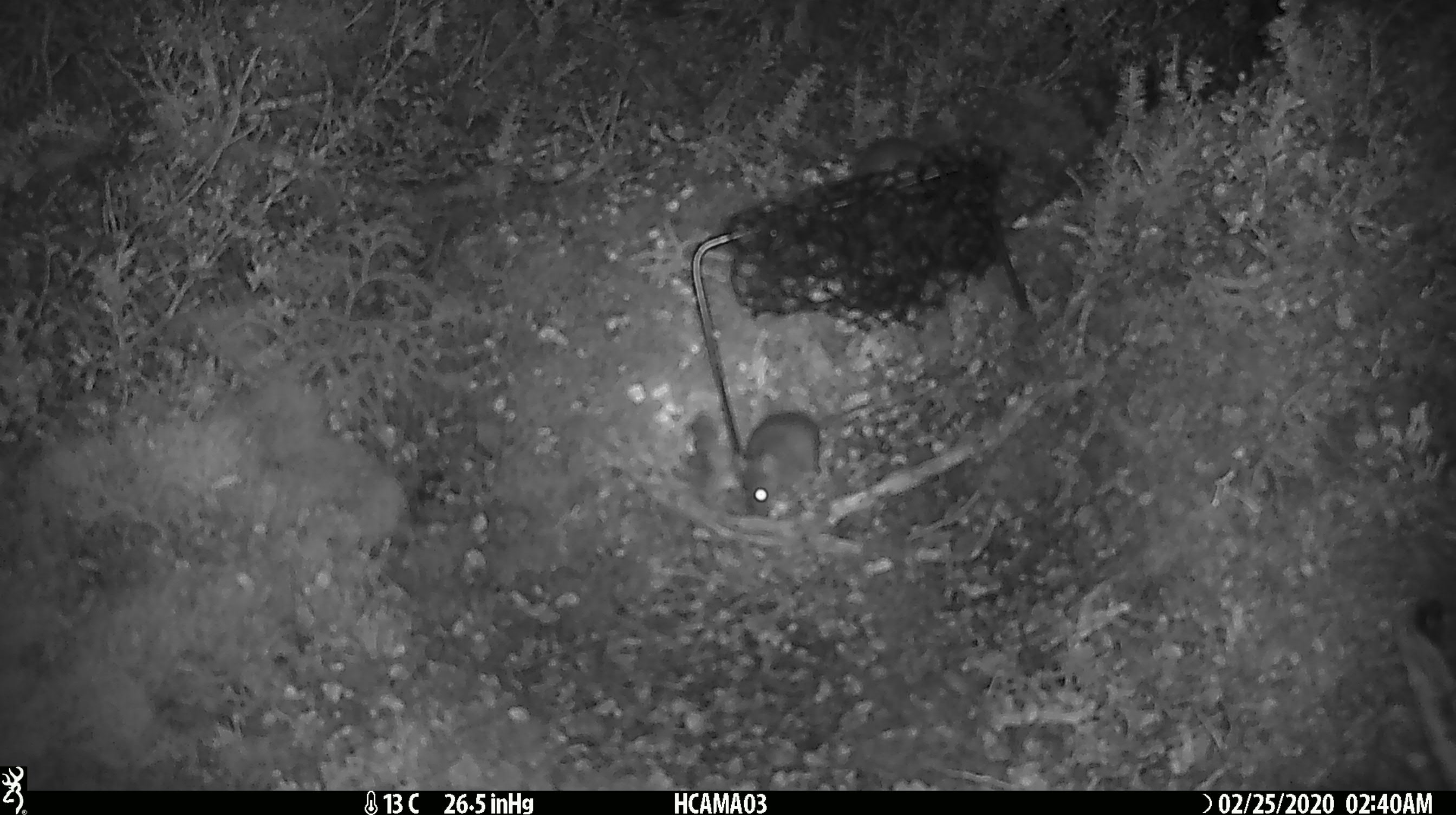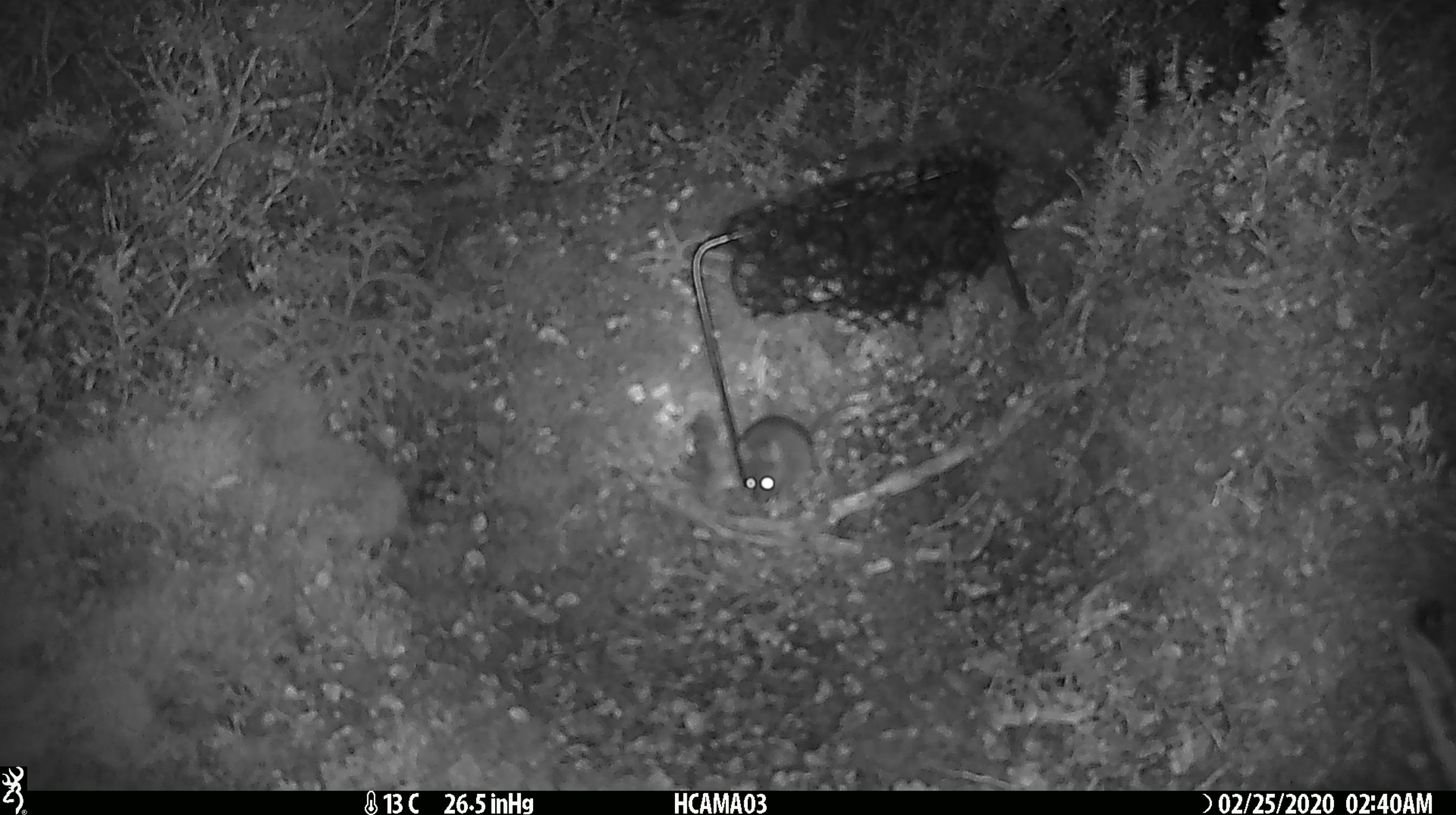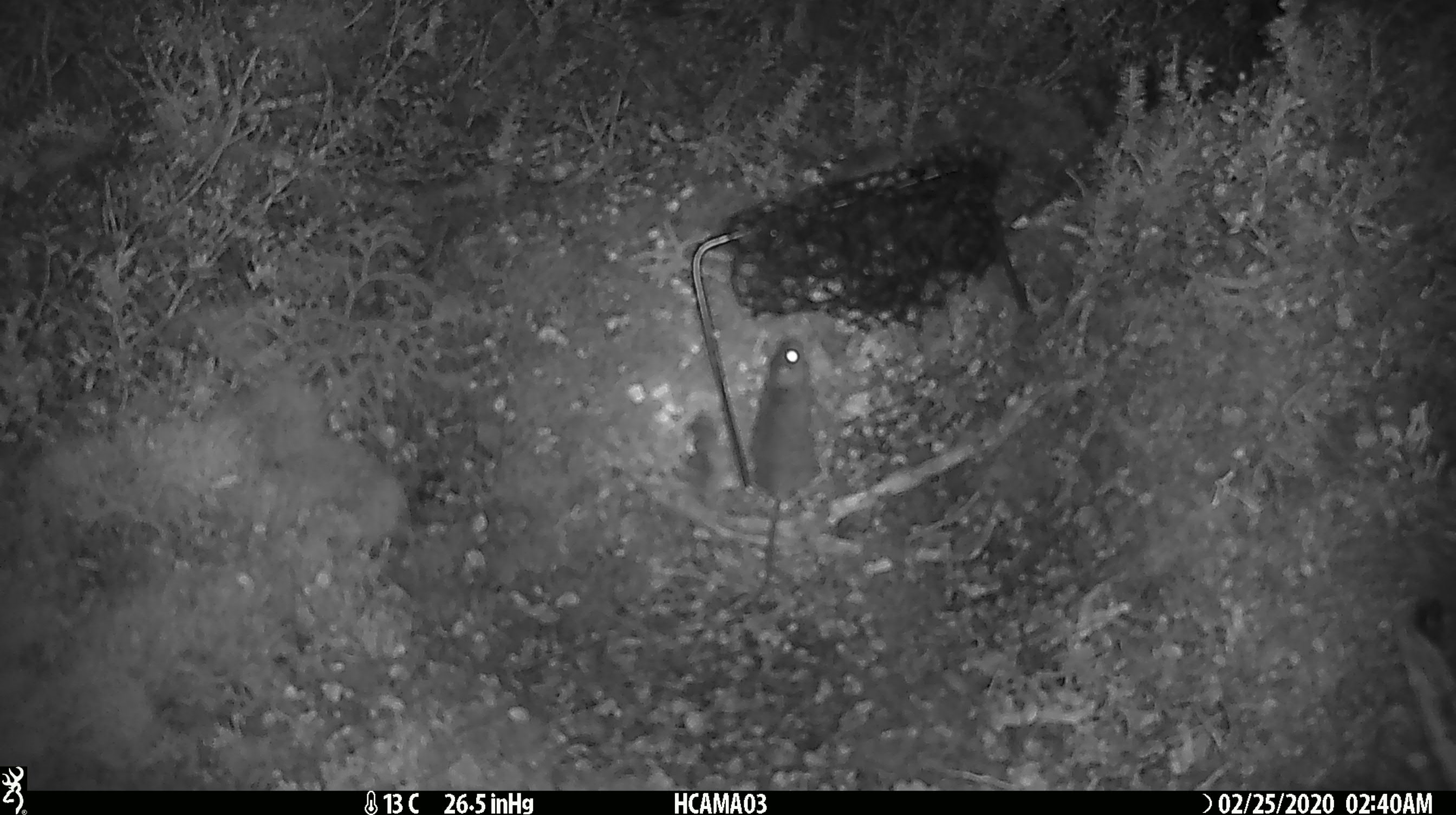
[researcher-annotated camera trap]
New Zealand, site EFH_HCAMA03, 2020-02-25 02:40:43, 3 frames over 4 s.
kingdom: Animalia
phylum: Chordata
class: Mammalia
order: Rodentia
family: Muridae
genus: Mus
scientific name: Mus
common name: mouse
Mouse (Mus).